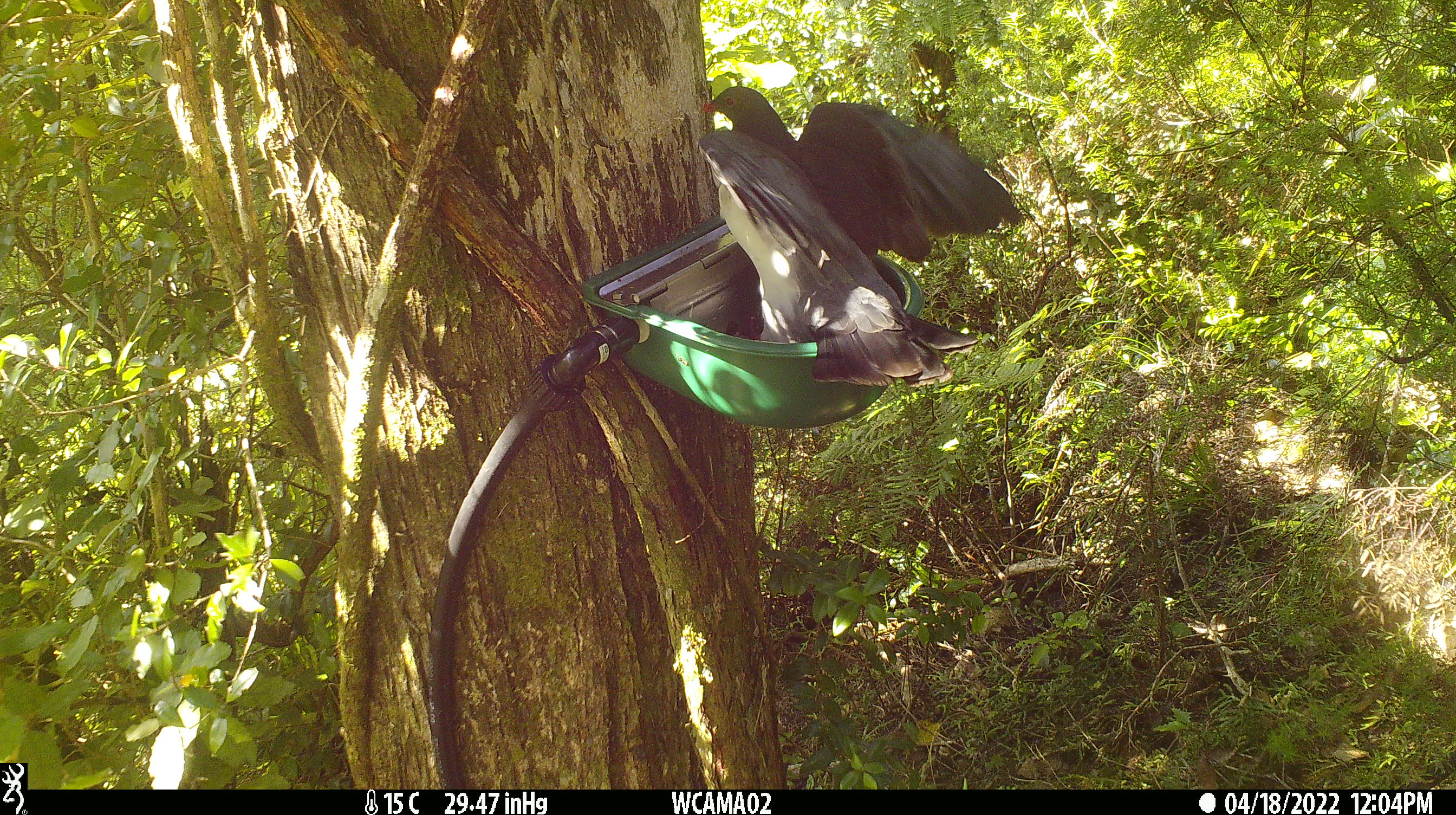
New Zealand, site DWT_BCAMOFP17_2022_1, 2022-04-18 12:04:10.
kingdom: Animalia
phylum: Chordata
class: Aves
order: Columbiformes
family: Columbidae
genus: Hemiphaga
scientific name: Hemiphaga novaeseelandiae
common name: new zealand pigeon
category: kereru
Kereru (new zealand pigeon) (Hemiphaga novaeseelandiae).